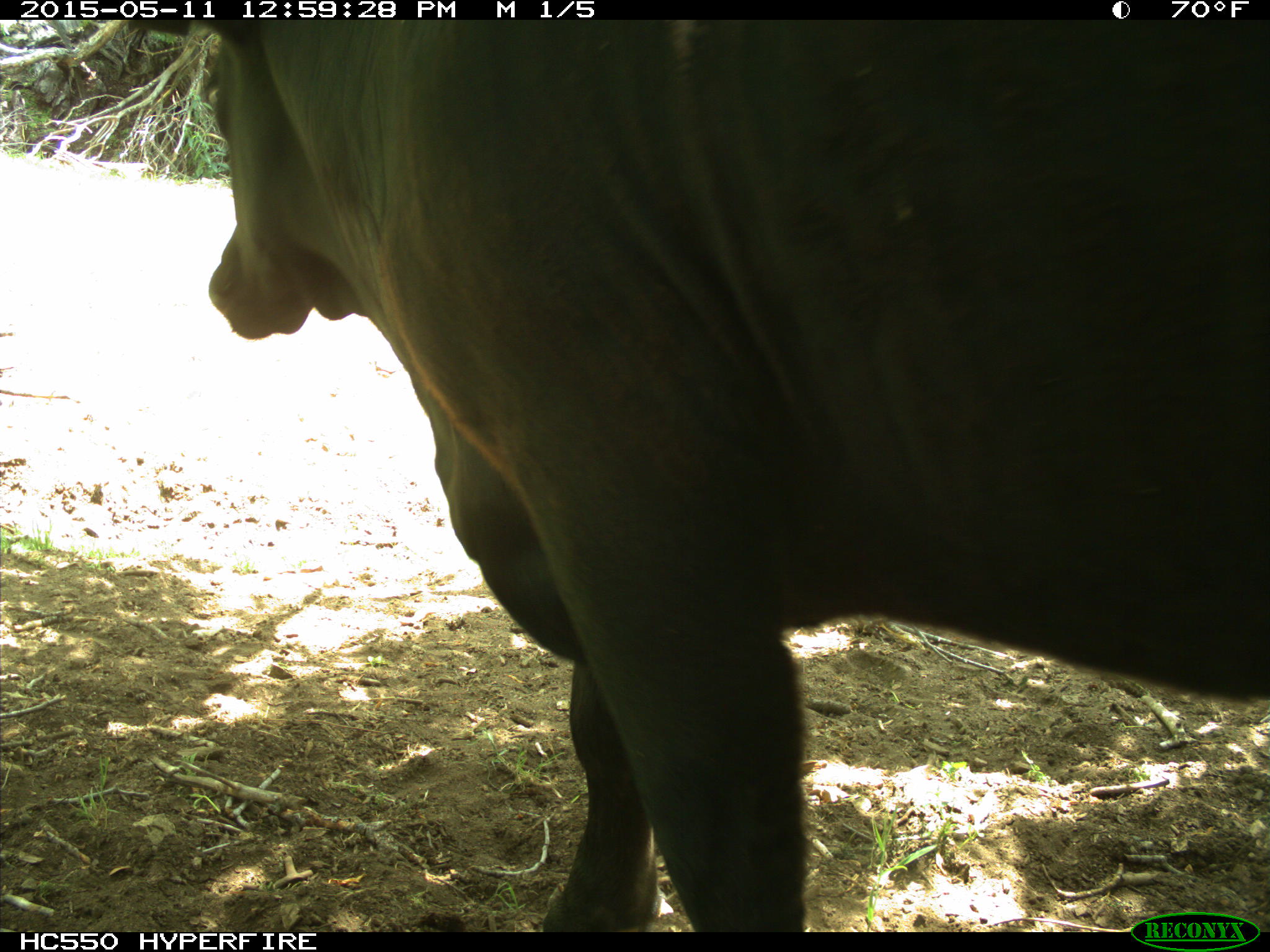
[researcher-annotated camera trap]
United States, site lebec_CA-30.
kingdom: Animalia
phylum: Chordata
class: Mammalia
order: Artiodactyla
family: Bovidae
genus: Bos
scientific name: Bos taurus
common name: domestic cow